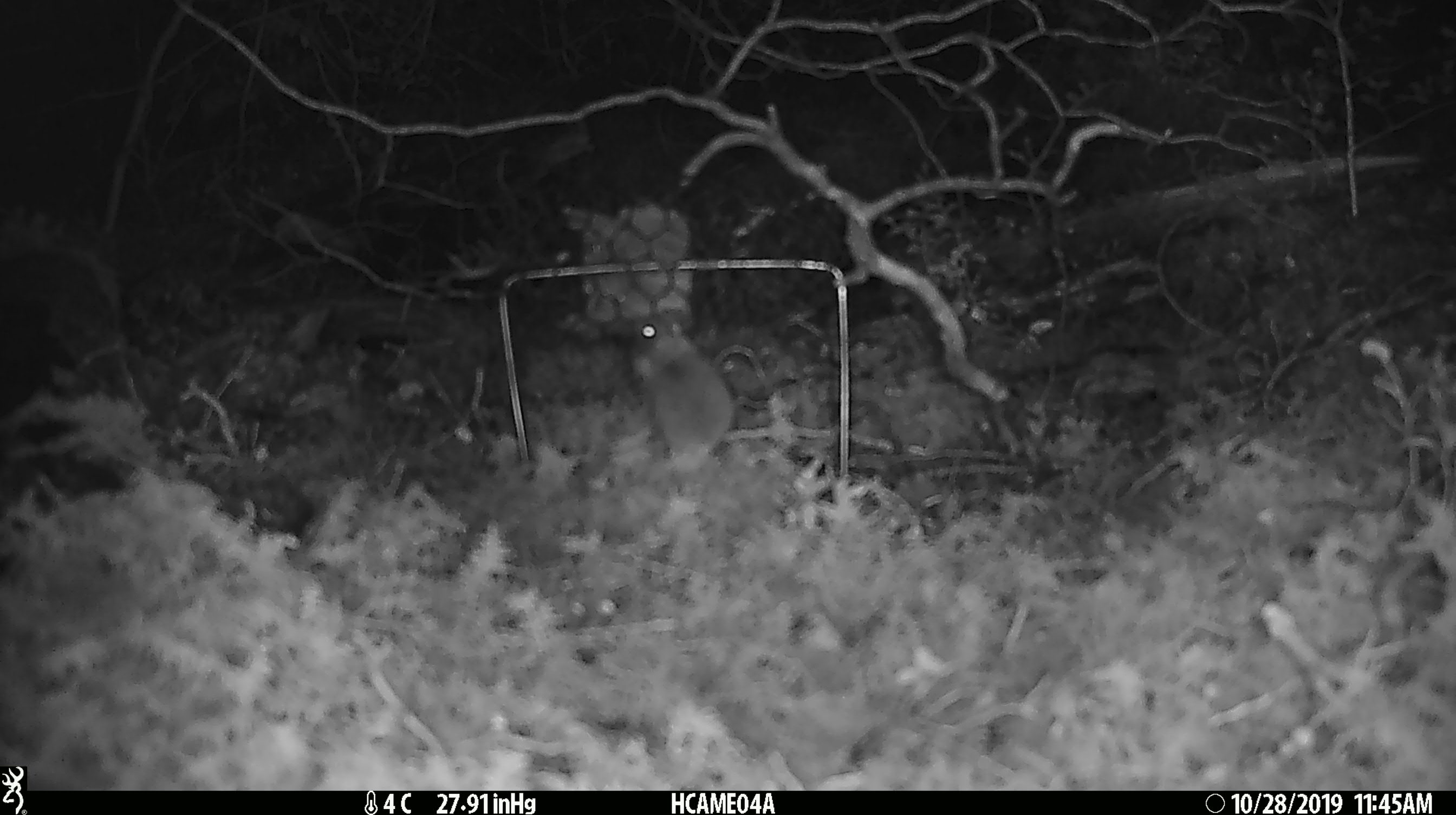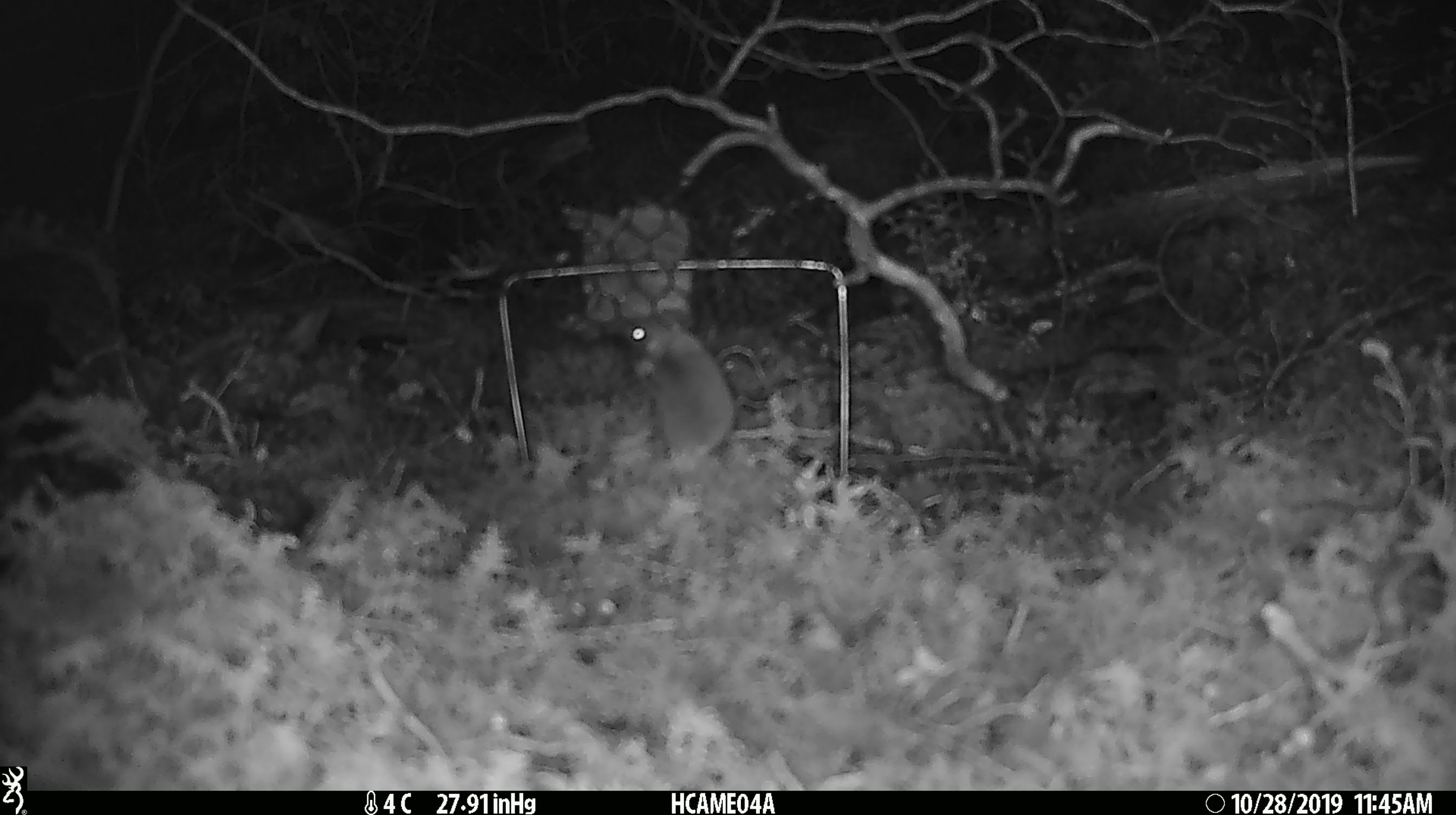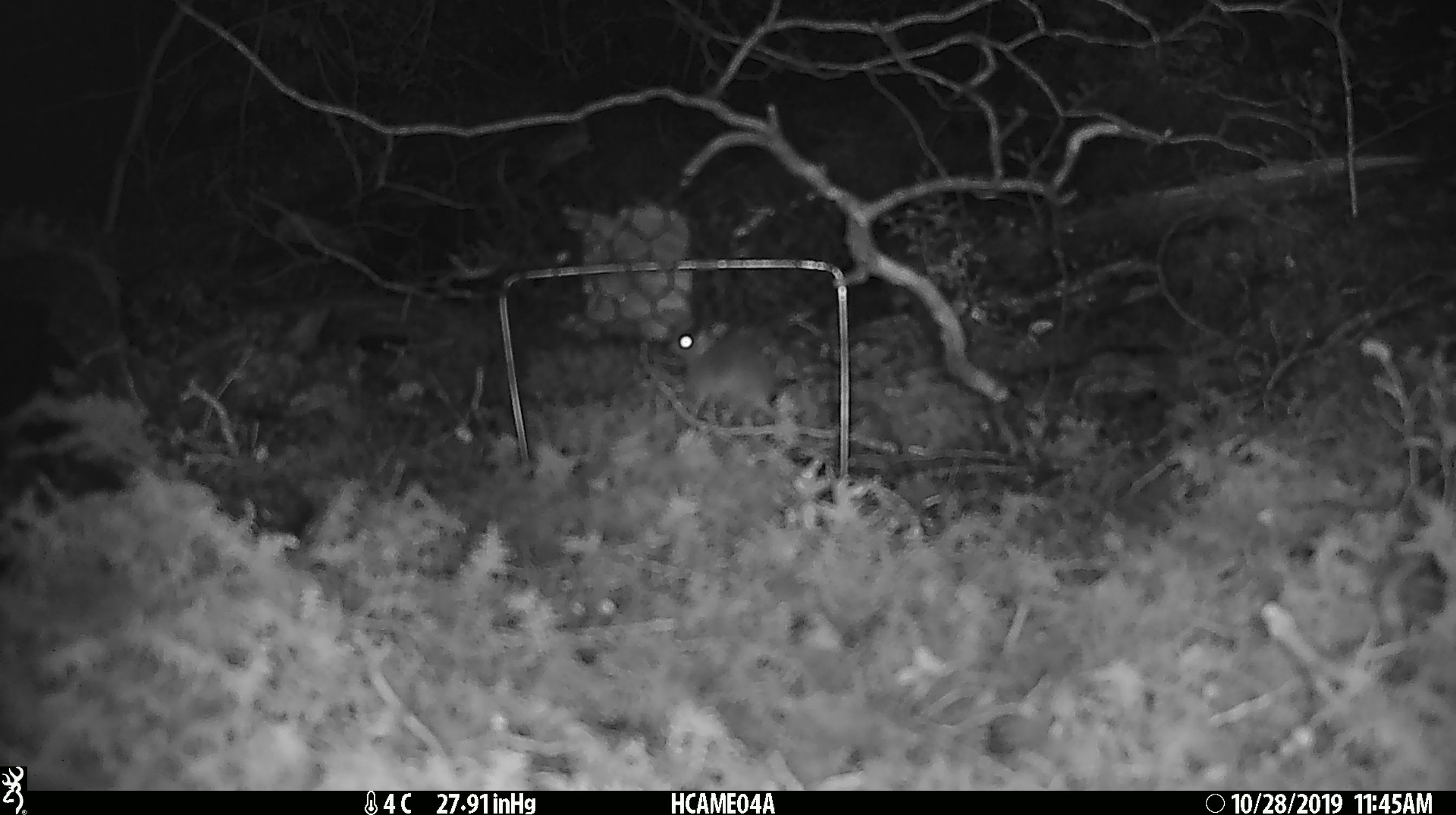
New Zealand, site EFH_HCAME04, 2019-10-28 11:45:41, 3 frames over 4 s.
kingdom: Animalia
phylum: Chordata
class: Mammalia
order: Rodentia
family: Muridae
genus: Mus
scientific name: Mus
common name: mouse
Mouse (Mus).